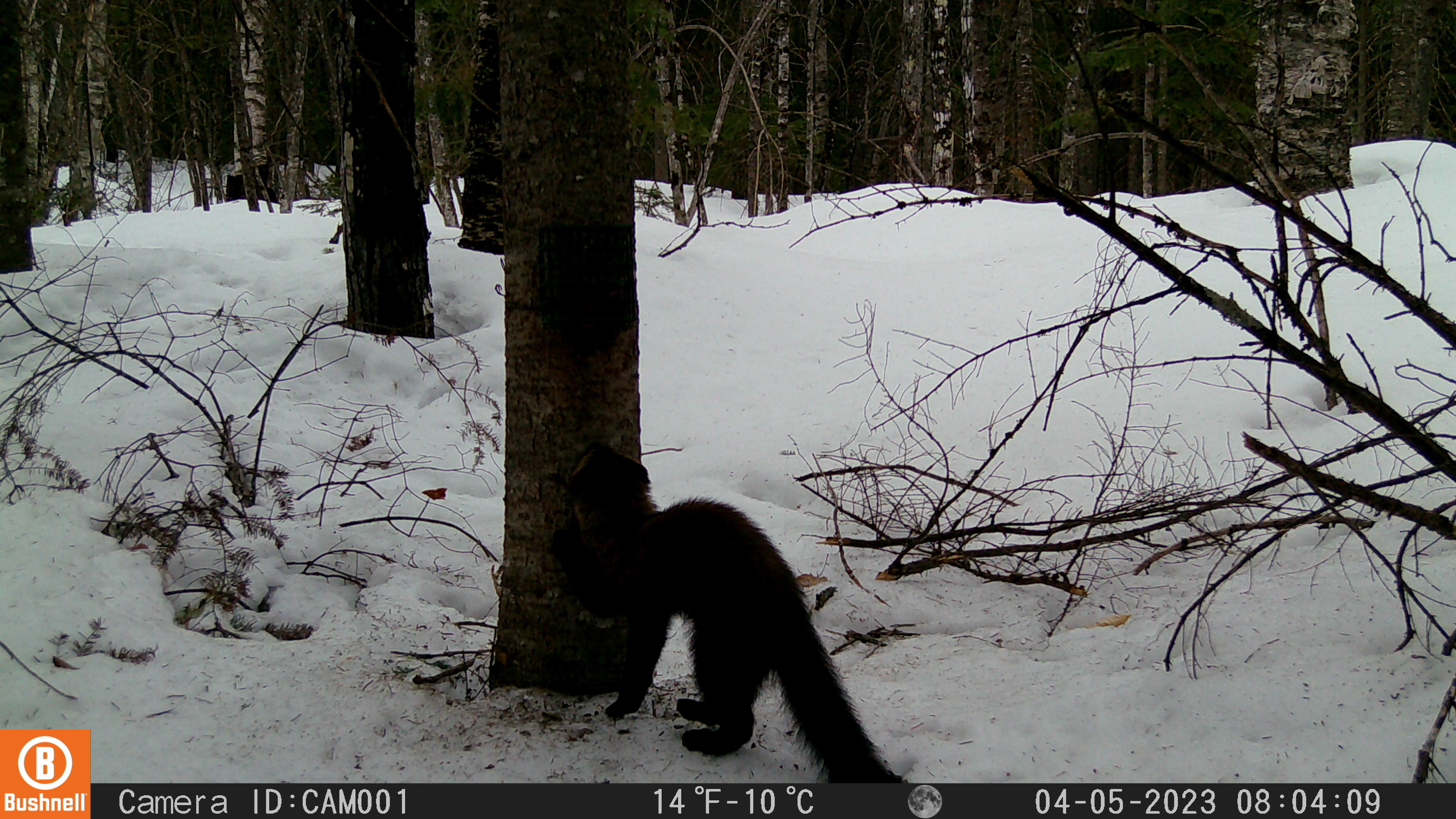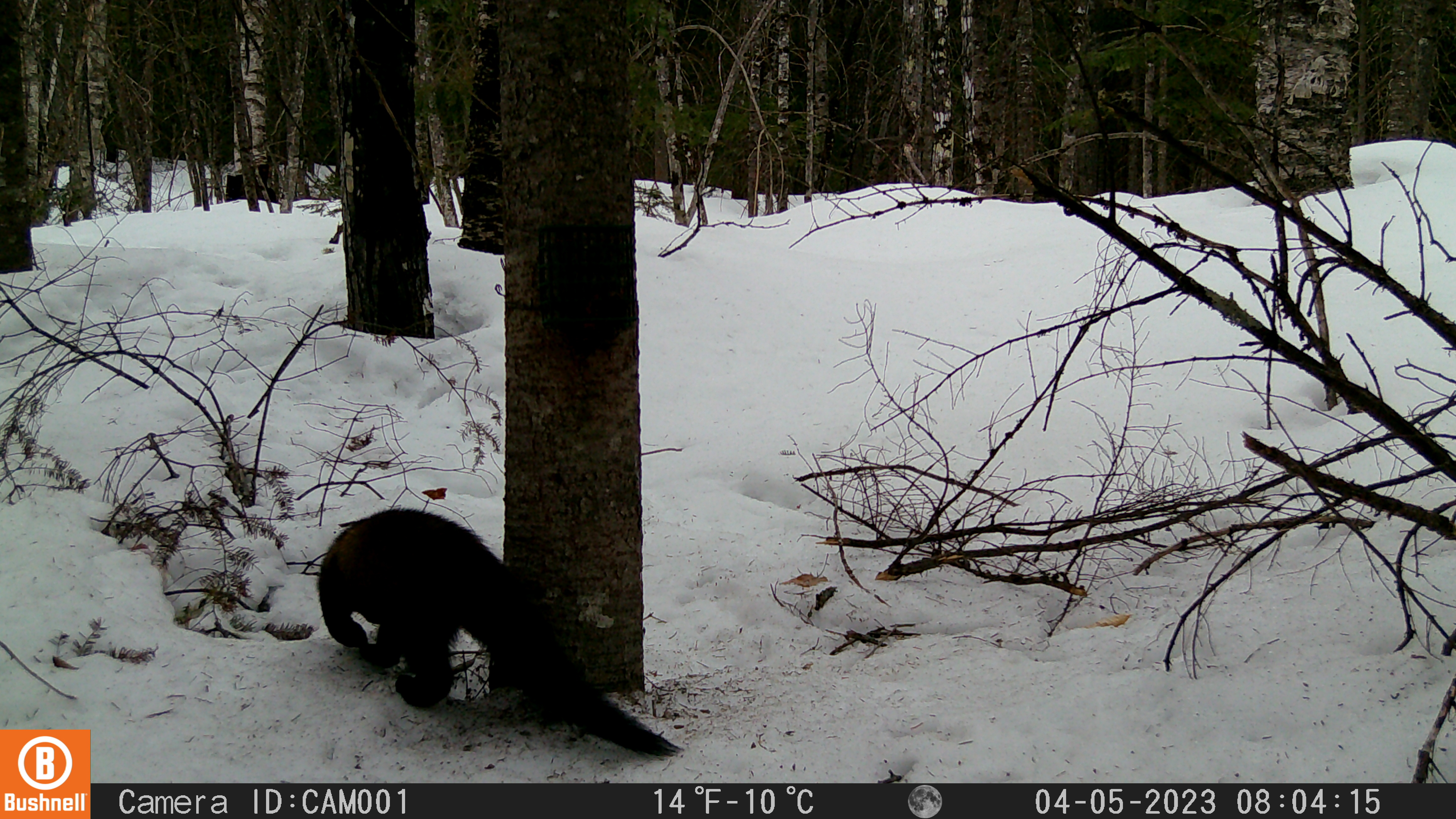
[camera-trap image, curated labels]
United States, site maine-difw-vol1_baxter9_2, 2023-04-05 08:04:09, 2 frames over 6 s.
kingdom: Animalia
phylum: Chordata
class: Mammalia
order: Carnivora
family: Mustelidae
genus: Martes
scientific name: Martes americana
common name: american marten